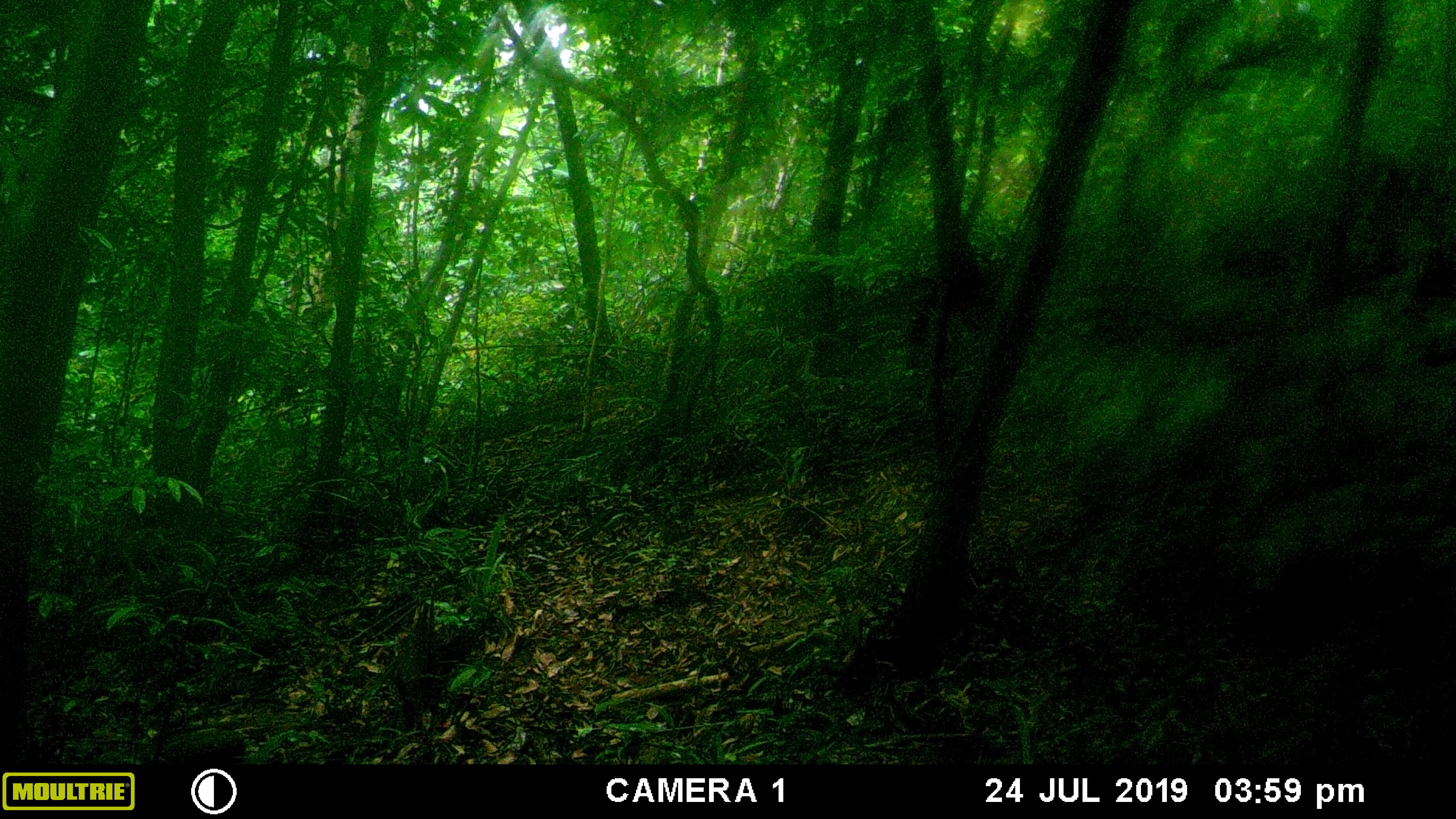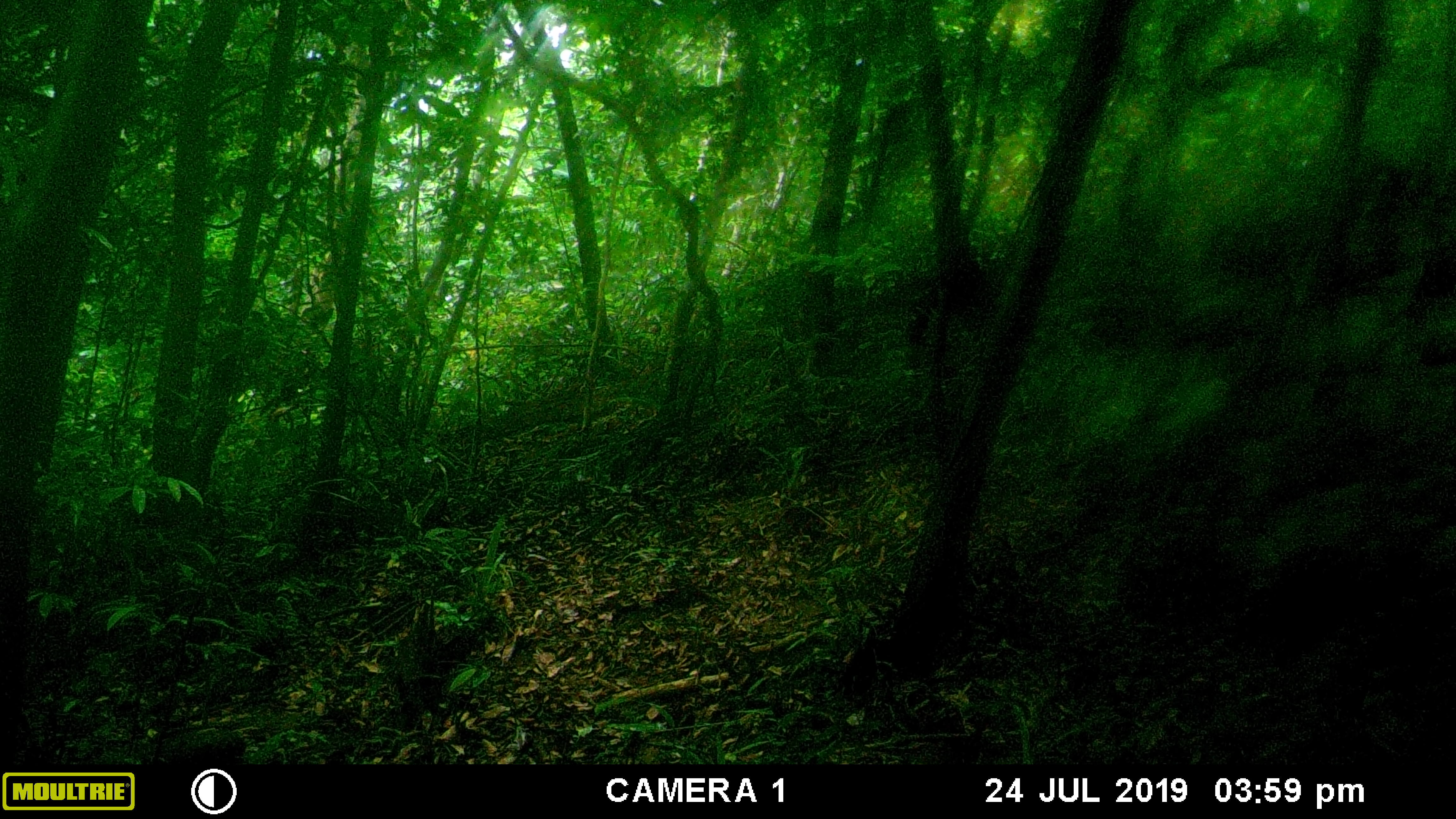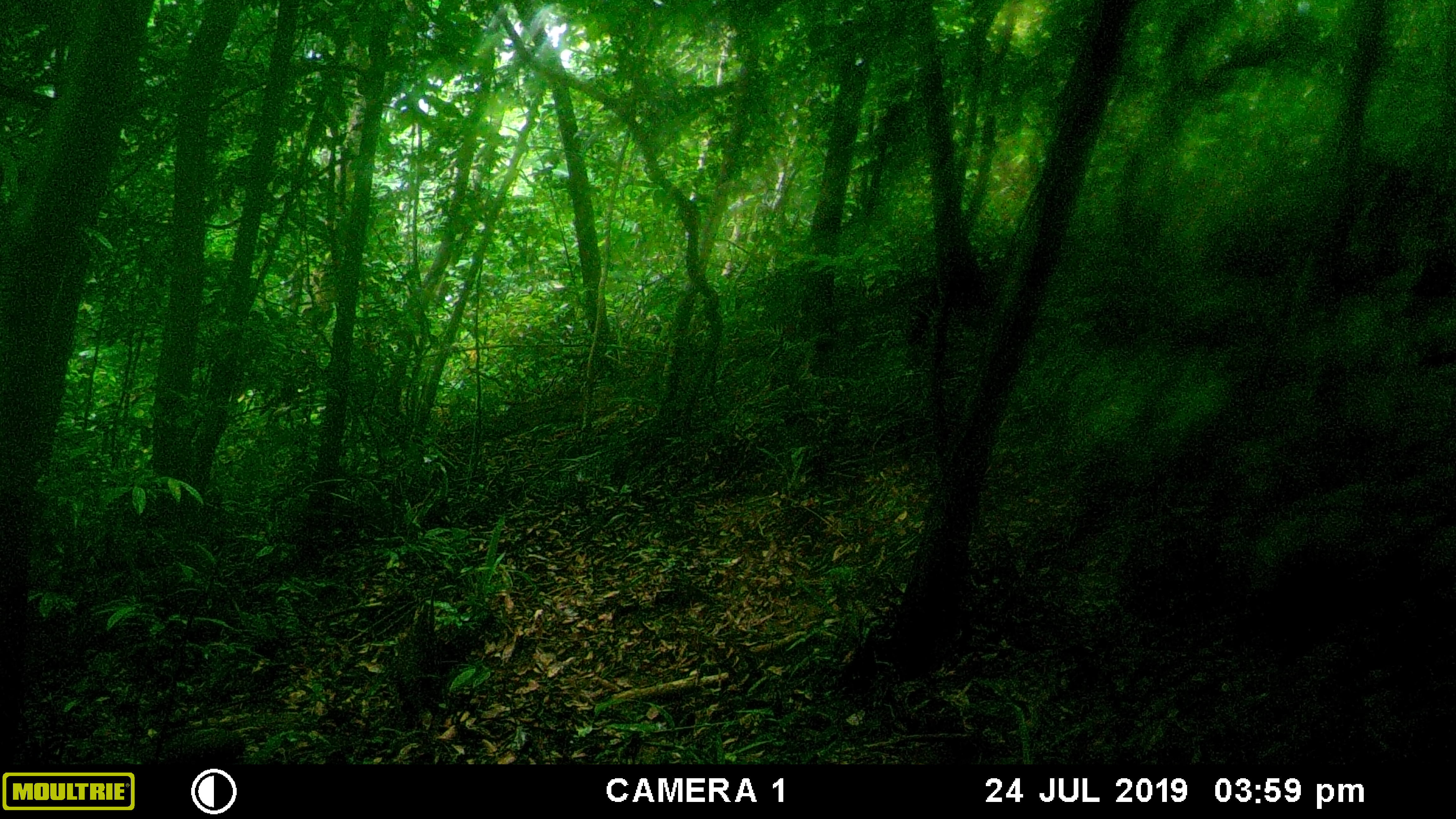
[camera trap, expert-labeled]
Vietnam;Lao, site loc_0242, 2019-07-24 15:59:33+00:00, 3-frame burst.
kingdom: Animalia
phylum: Chordata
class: Mammalia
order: Artiodactyla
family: Suidae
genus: Sus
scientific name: Sus scrofa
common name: eurasian wild pig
Eurasian wild pig (Sus scrofa). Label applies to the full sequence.